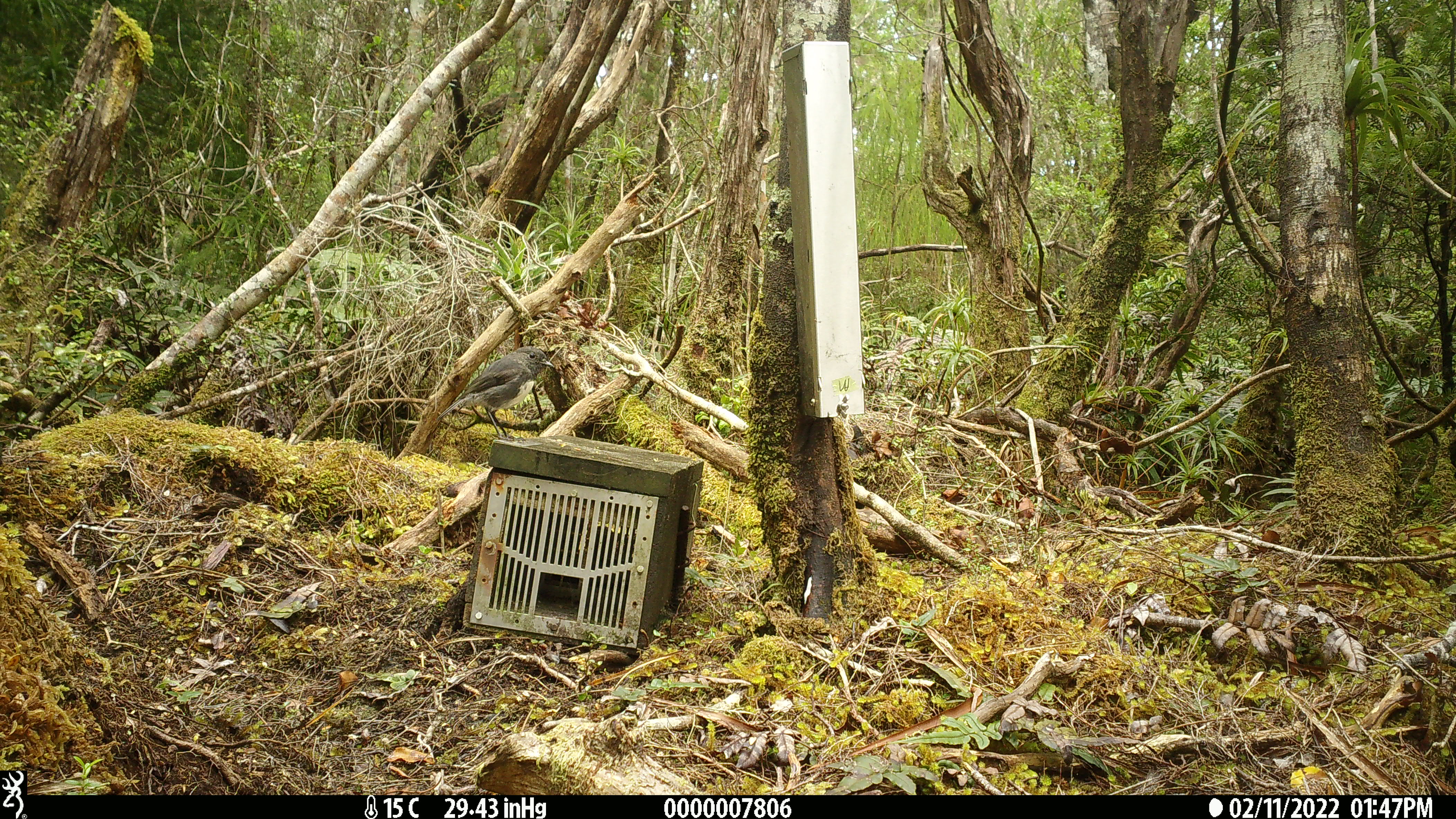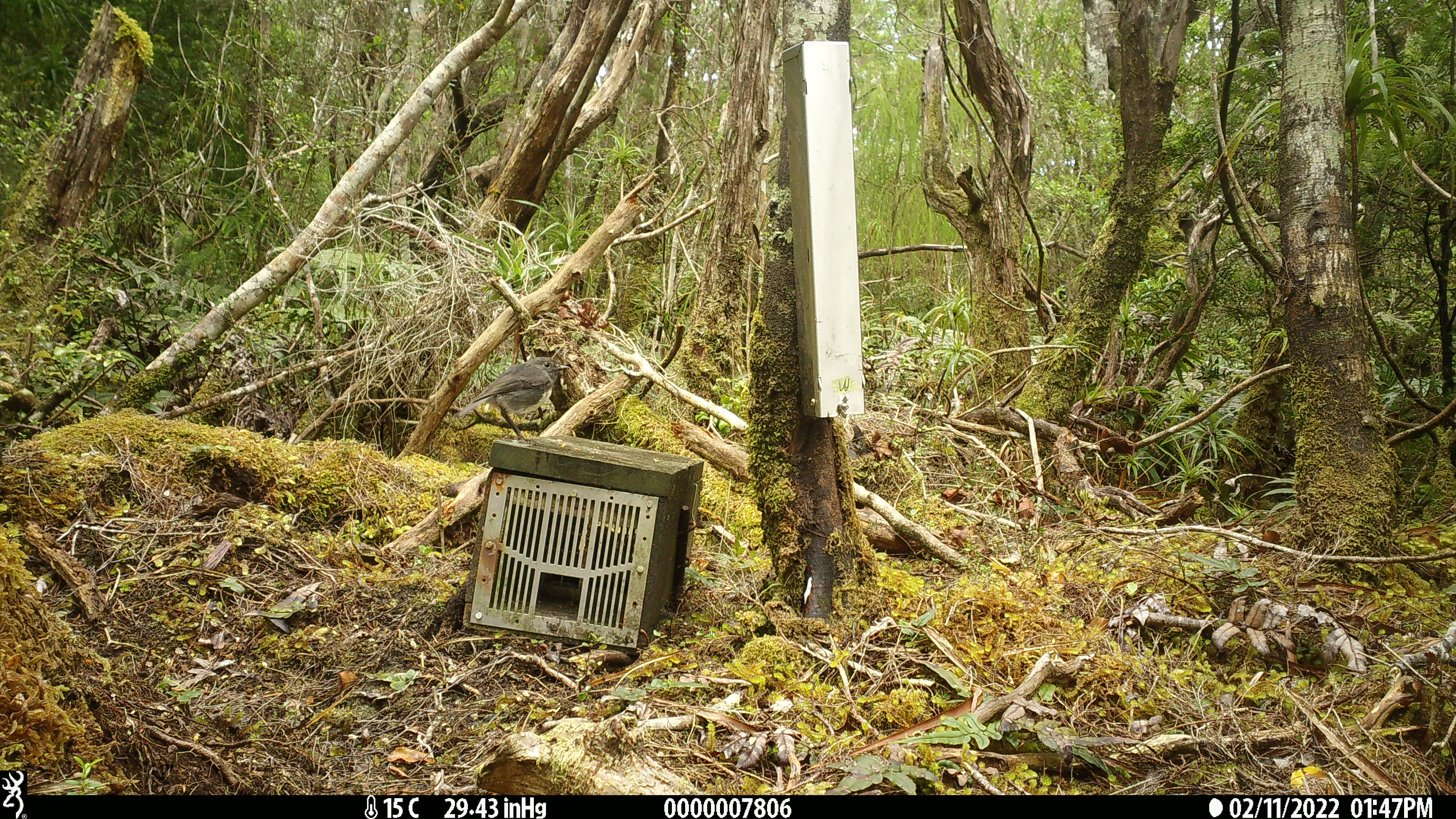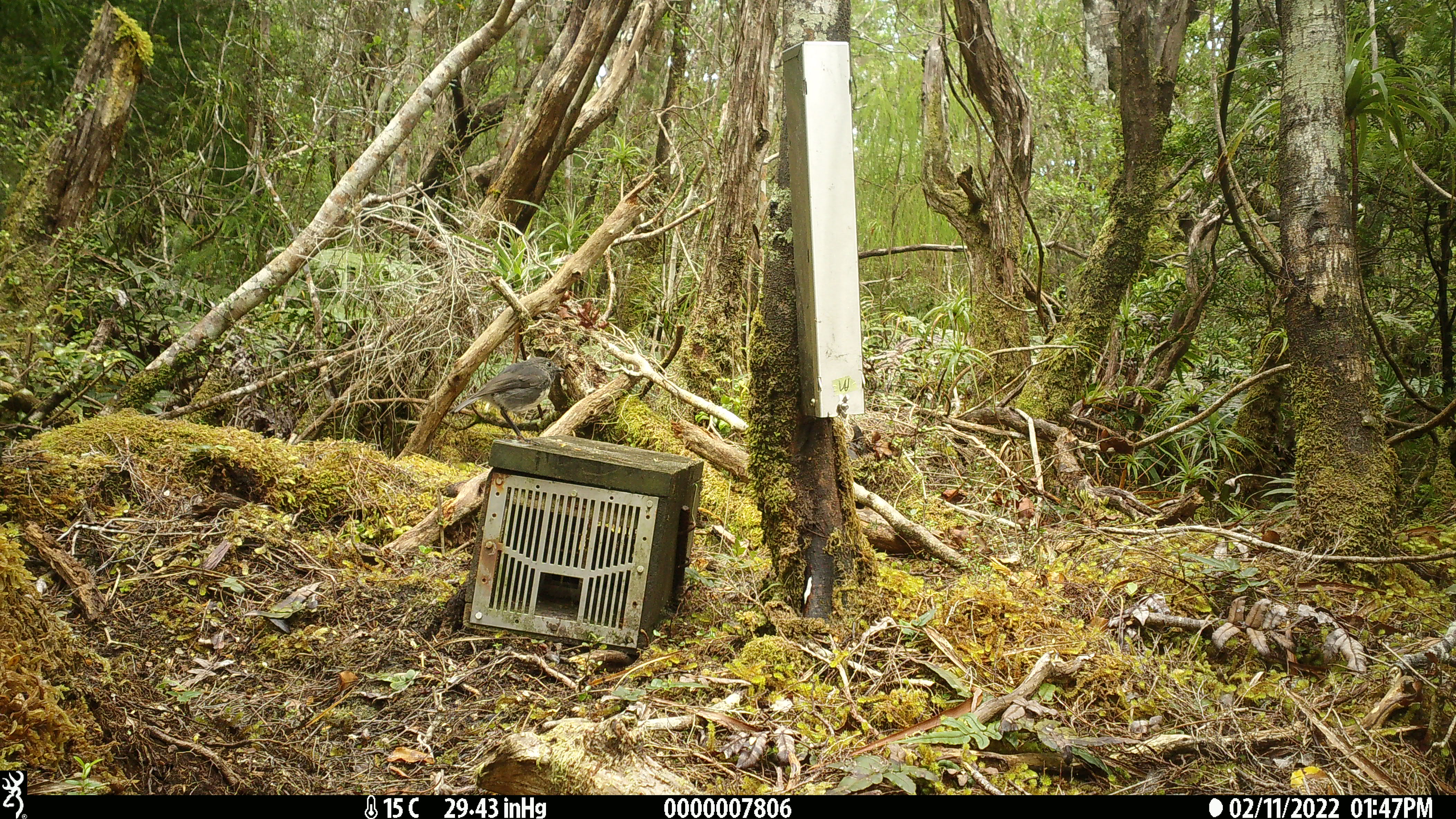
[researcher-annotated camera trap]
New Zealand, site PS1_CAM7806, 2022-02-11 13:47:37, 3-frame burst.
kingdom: Animalia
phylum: Chordata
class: Aves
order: Passeriformes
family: Petroicidae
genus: Petroica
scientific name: Petroica australis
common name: new zealand robin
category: robin